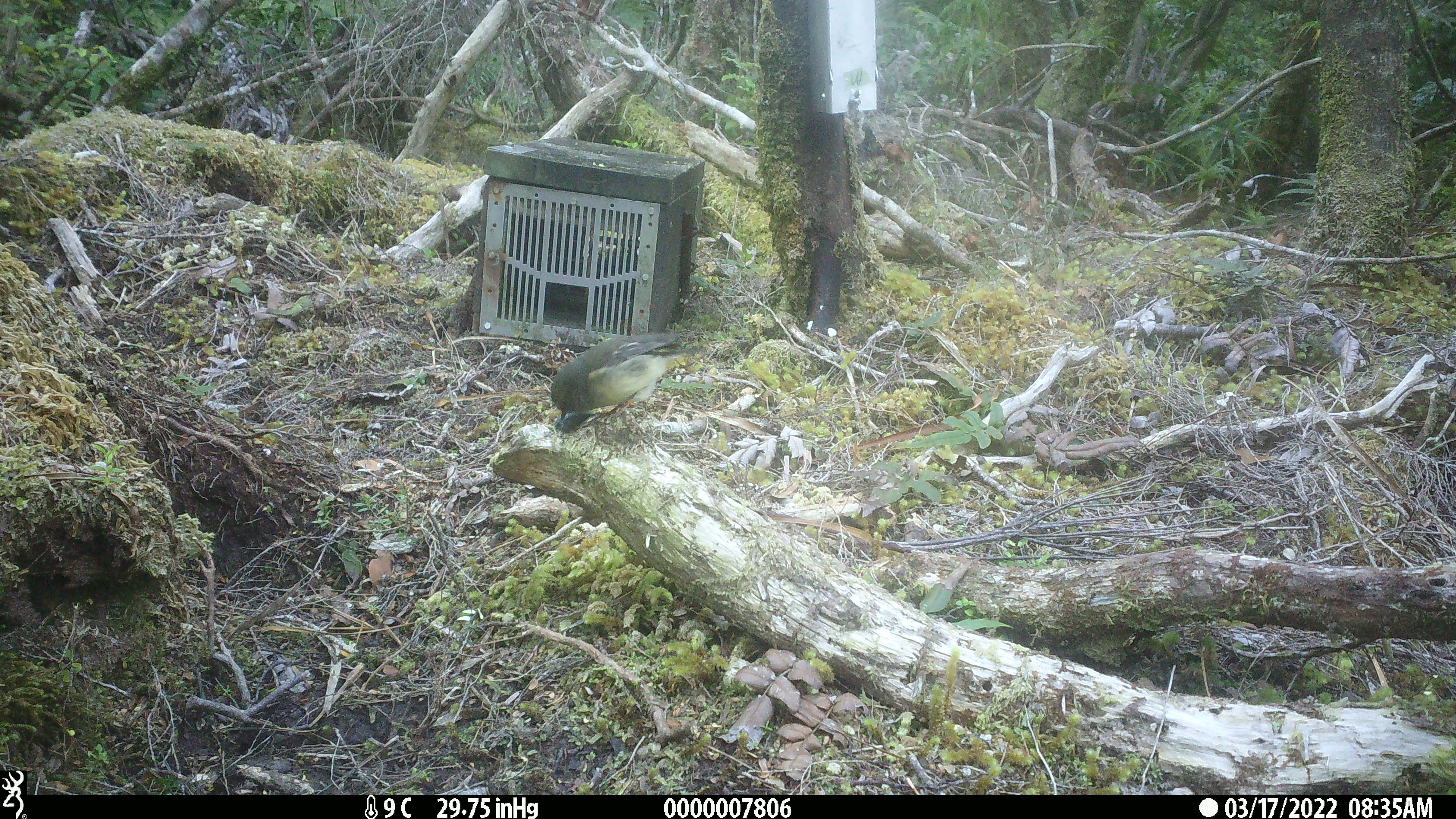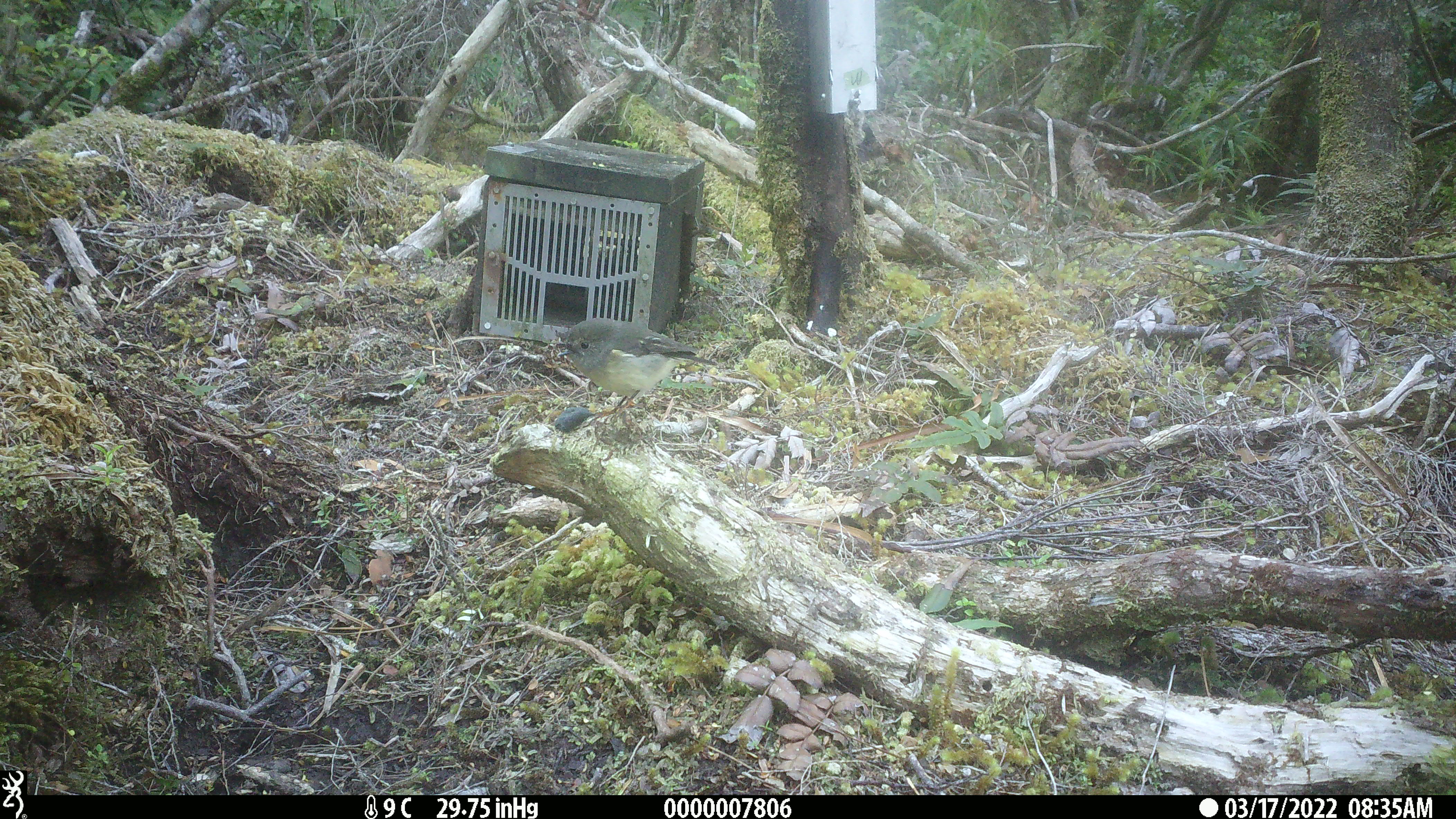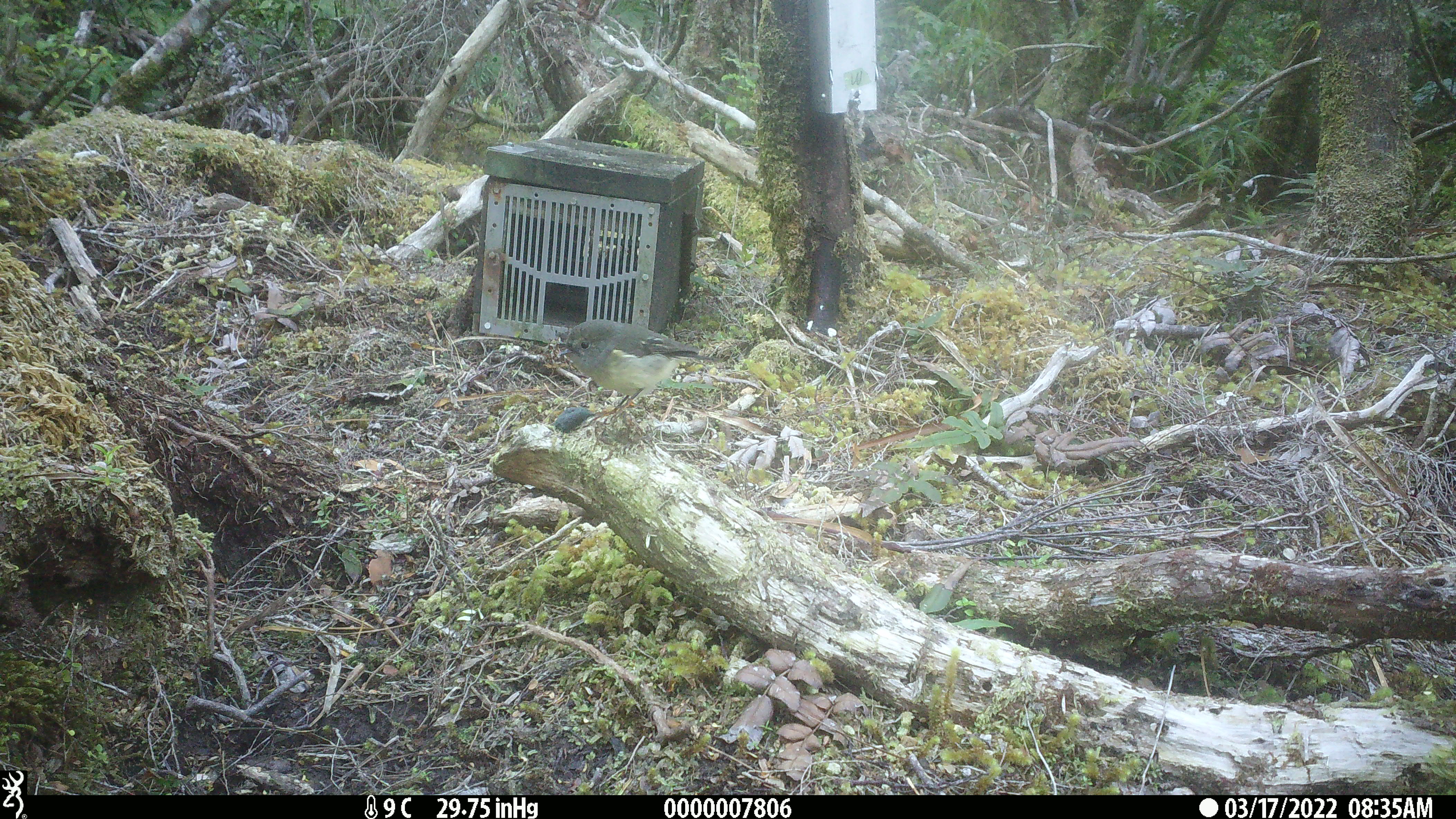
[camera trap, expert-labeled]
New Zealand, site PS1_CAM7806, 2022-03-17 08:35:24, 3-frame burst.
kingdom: Animalia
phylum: Chordata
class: Aves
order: Passeriformes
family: Petroicidae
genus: Petroica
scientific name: Petroica macrocephala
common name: tomtit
Tomtit (Petroica macrocephala).